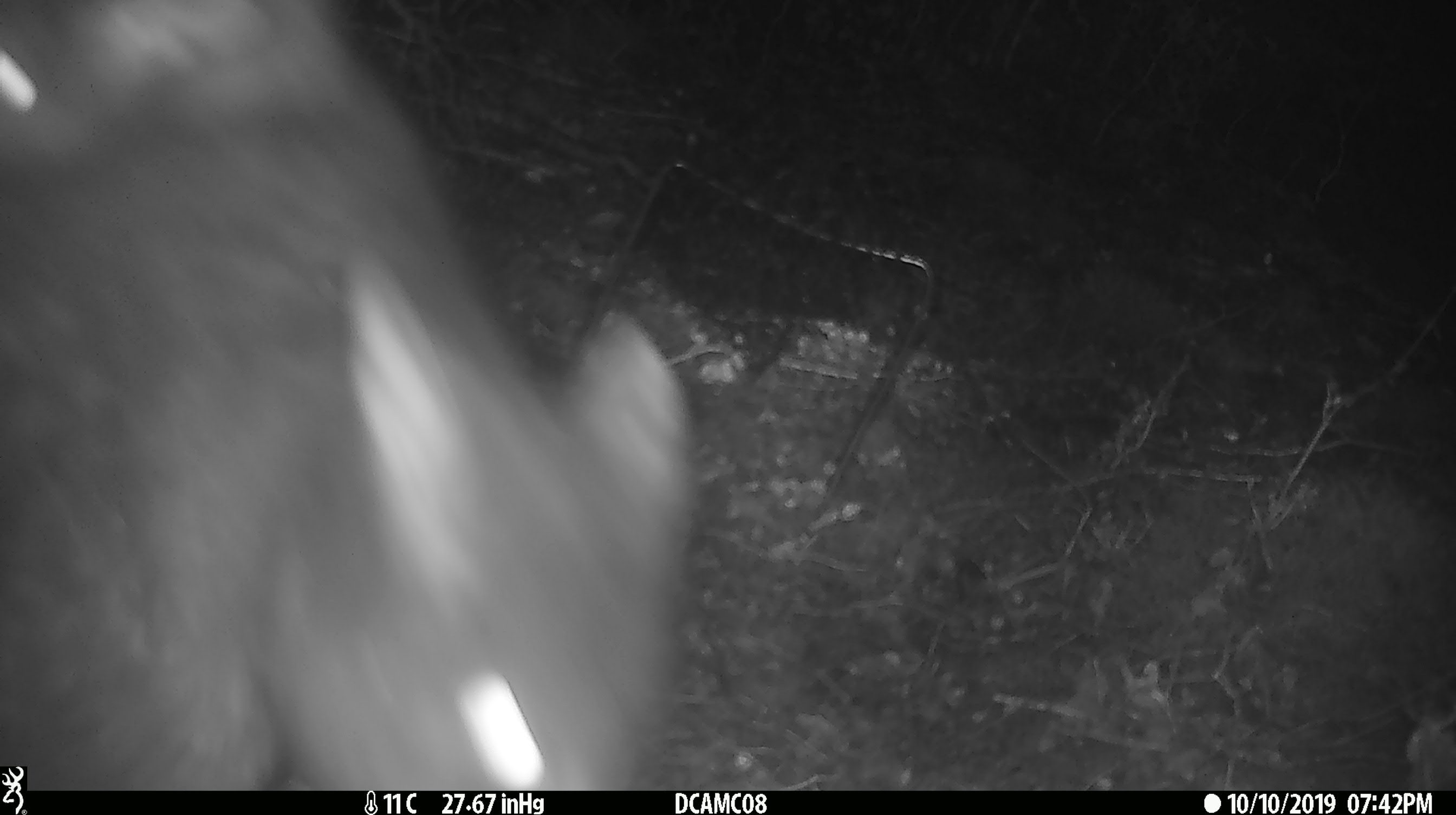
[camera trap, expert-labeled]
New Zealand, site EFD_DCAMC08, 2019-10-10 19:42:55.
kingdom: Animalia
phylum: Chordata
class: Mammalia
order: Diprotodontia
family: Phalangeridae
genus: Trichosurus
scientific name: Trichosurus vulpecula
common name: common brushtail possum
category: possum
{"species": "possum (common brushtail possum) (Trichosurus vulpecula)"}